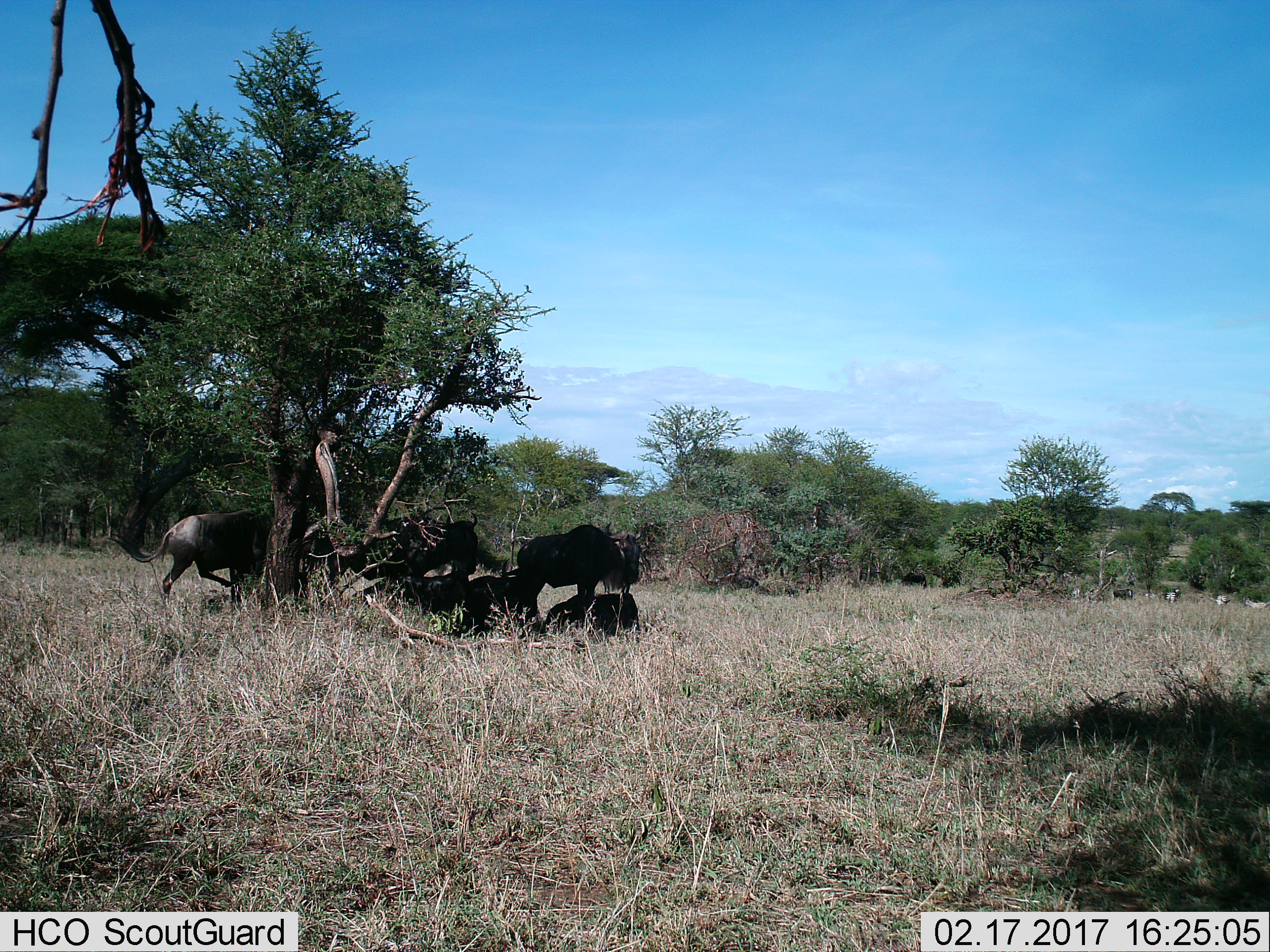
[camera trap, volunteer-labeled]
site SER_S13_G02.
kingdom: Animalia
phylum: Chordata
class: Mammalia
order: Artiodactyla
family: Bovidae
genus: Connochaetes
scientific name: Connochaetes taurinus taurinus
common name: blue wildebeest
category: wildebeestblue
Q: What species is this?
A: Wildebeestblue (blue wildebeest) (Connochaetes taurinus taurinus).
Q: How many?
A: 5.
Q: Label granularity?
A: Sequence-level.